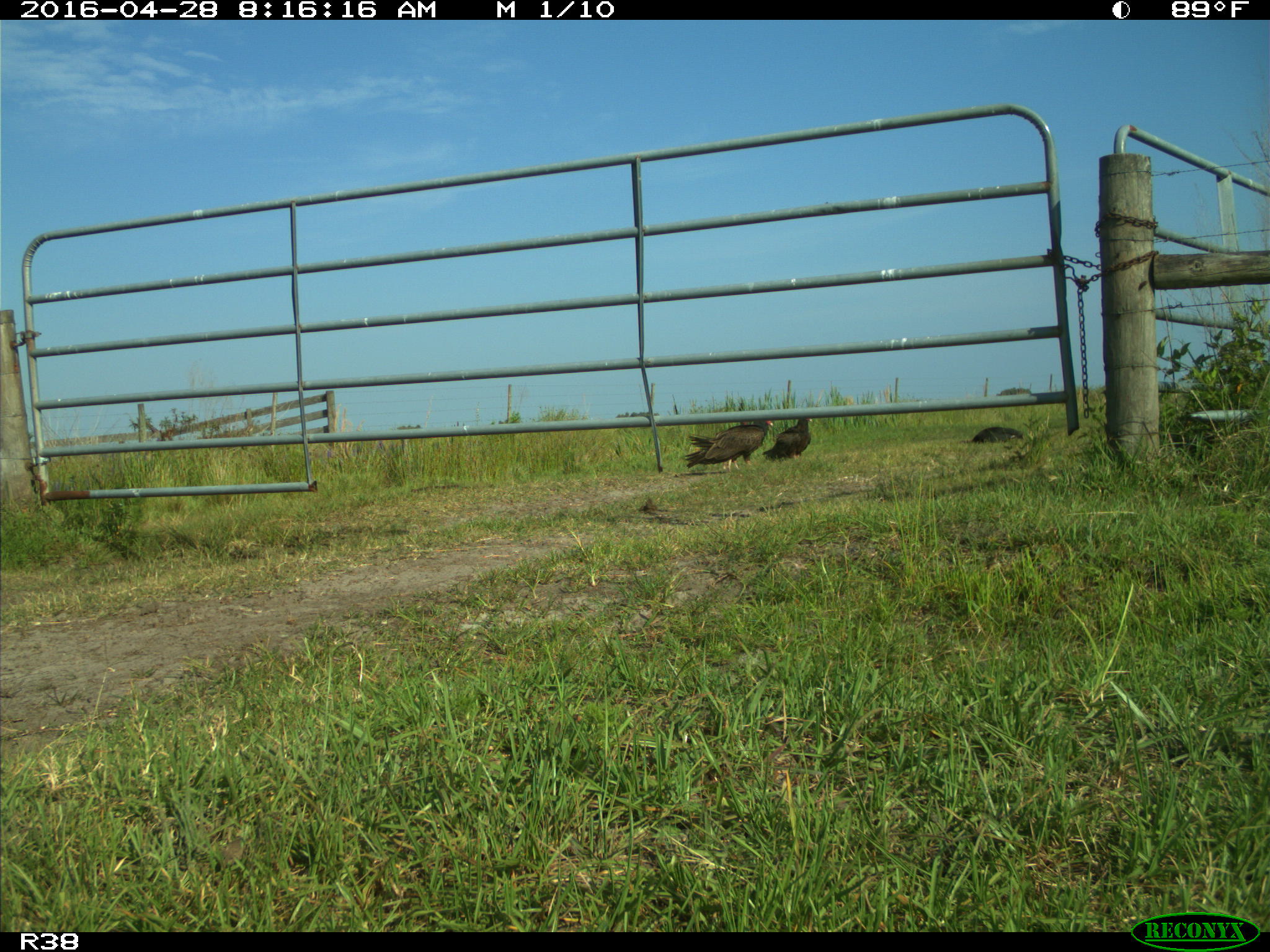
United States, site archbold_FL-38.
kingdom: Animalia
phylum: Chordata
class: Aves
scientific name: Aves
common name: birds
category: unidentified bird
Unidentified bird (birds) (Aves).